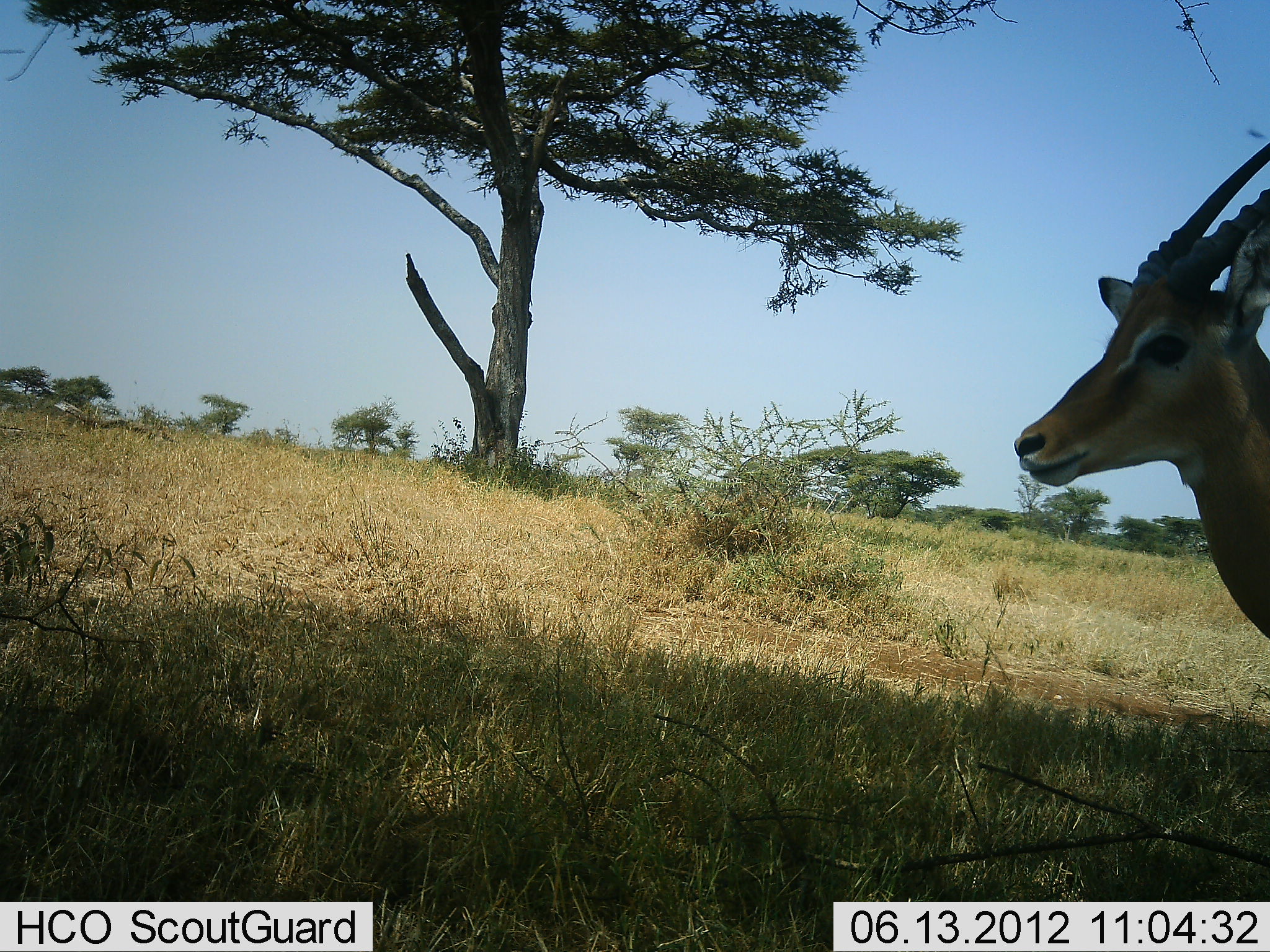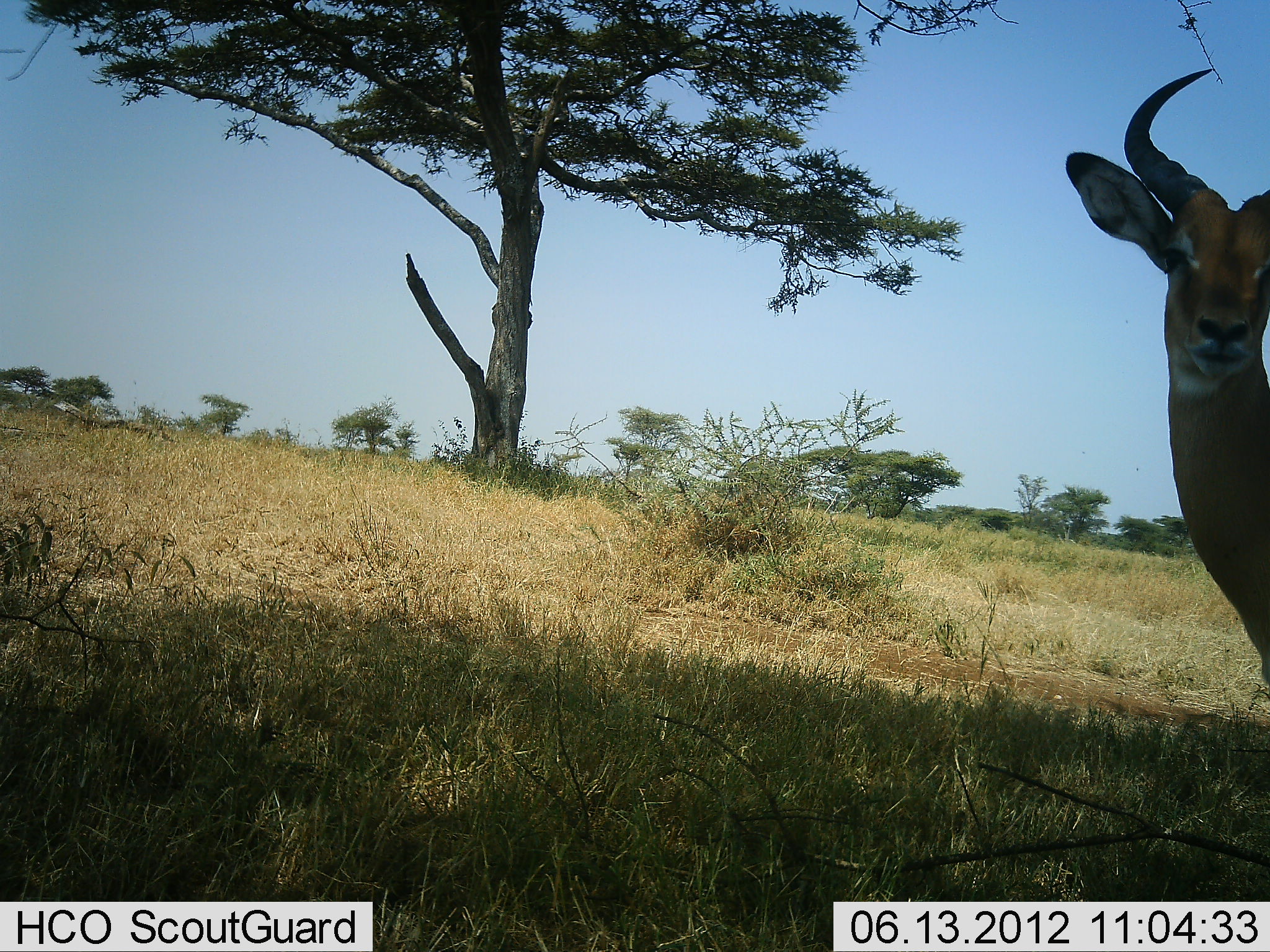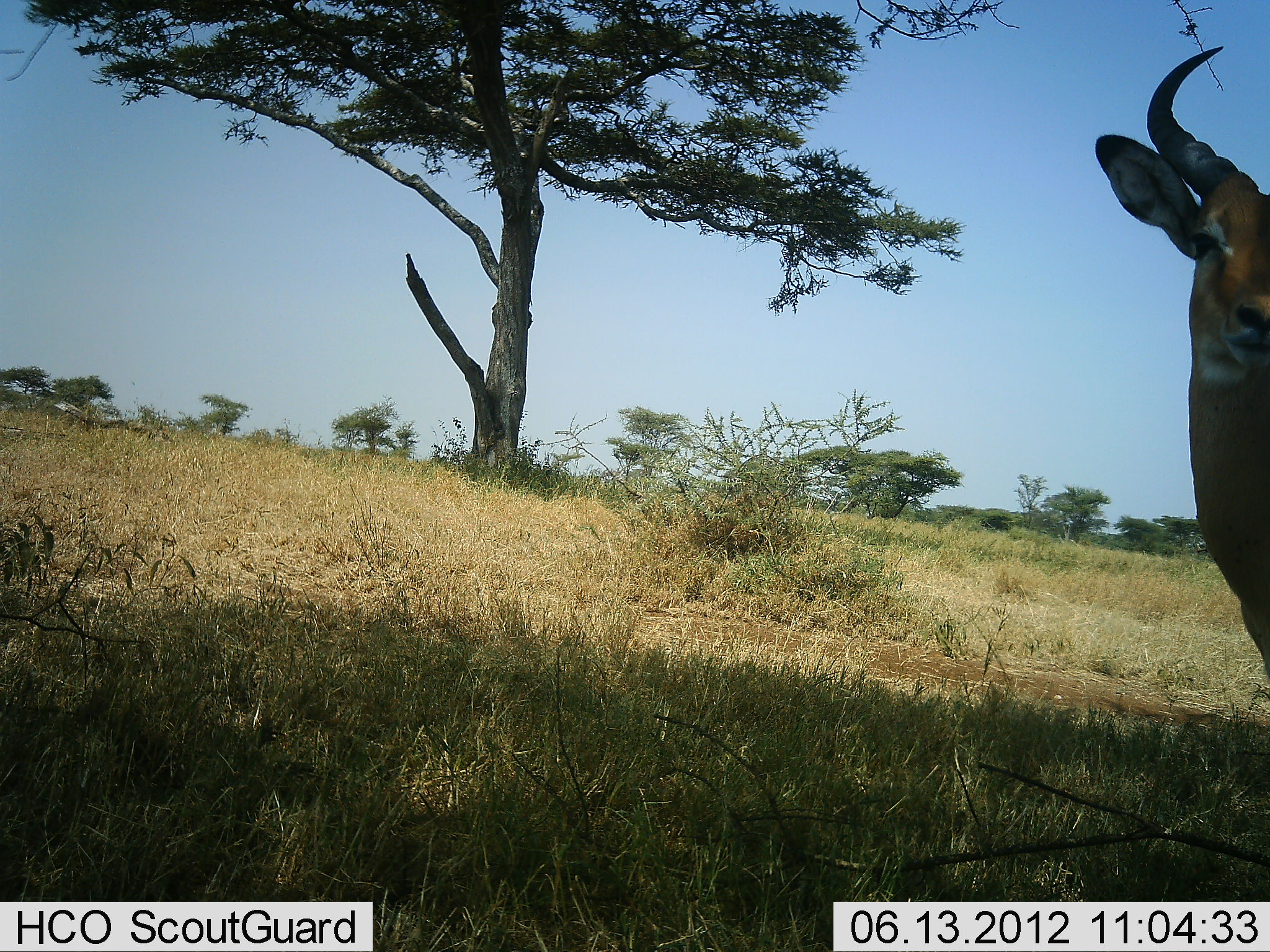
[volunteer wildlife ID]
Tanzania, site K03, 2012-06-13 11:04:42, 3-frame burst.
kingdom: Animalia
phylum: Chordata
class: Mammalia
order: Artiodactyla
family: Bovidae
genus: Aepyceros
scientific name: Aepyceros melampus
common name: impala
Impala (Aepyceros melampus), count 1. Behavior (volunteer vote fractions): standing 90%, resting 0%, moving 20%, interacting 0%. Young present (vote fraction): 0%. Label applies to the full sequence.